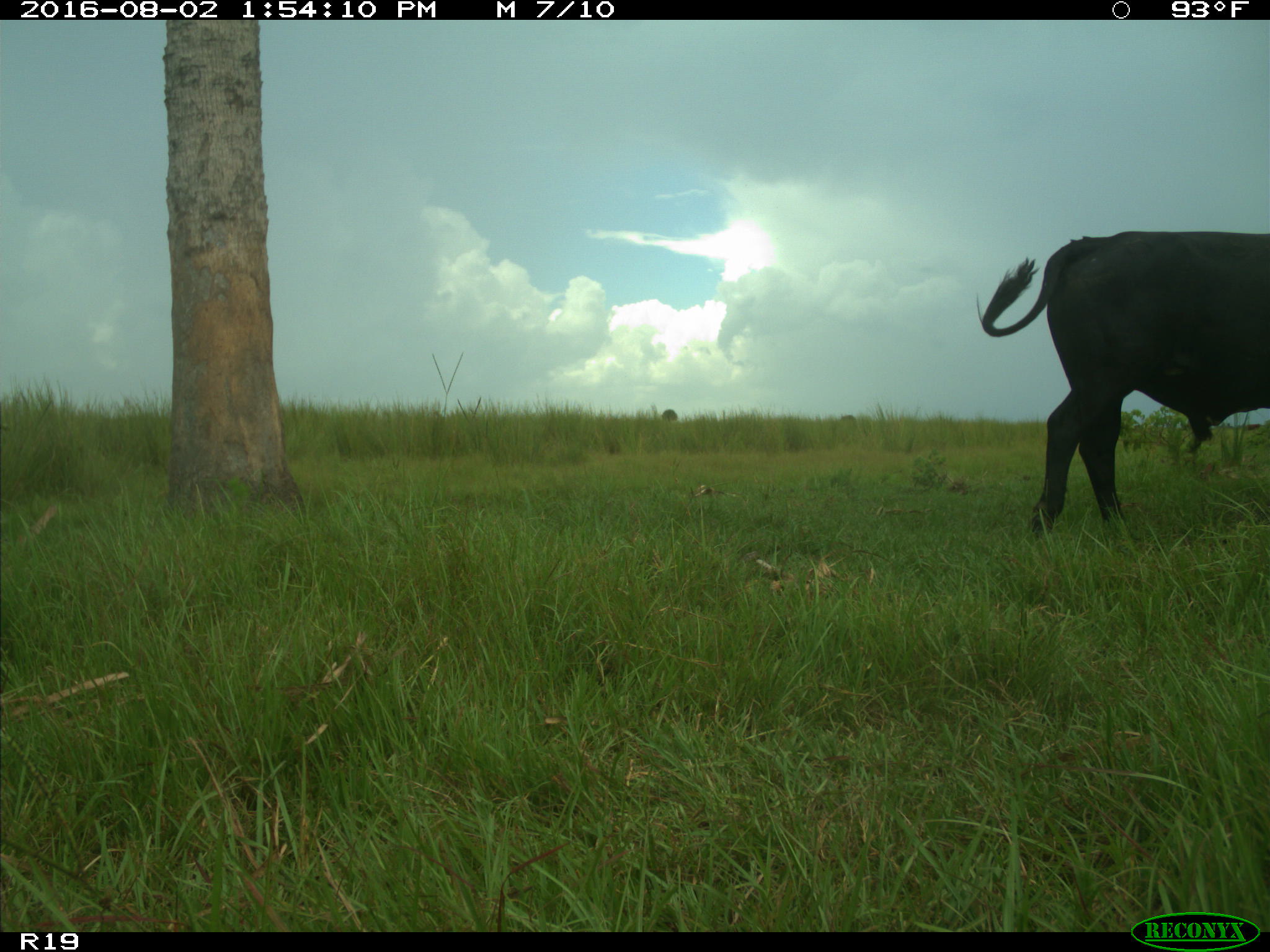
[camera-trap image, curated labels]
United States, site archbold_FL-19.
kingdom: Animalia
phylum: Chordata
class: Mammalia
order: Artiodactyla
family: Bovidae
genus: Bos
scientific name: Bos taurus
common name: domestic cow